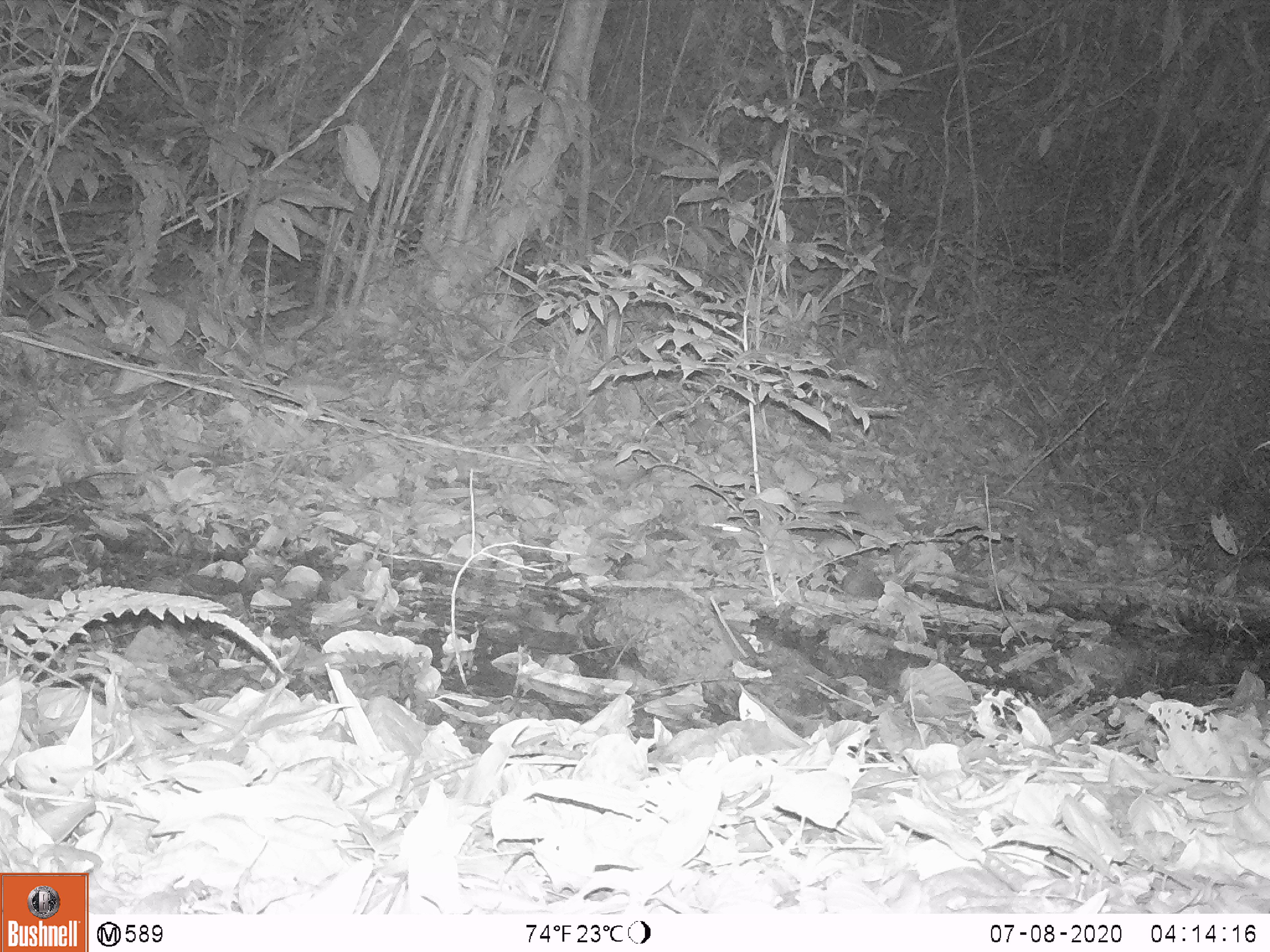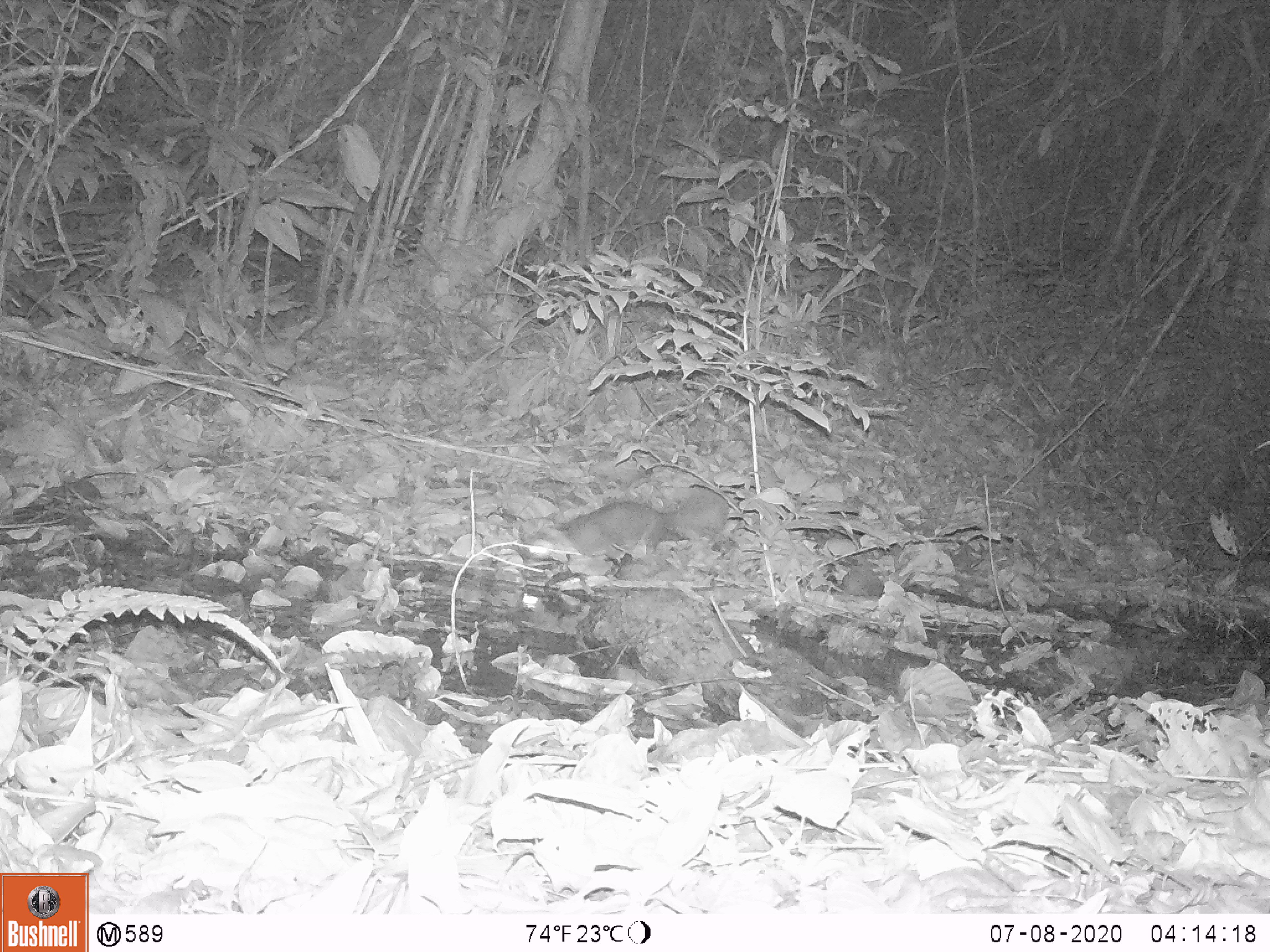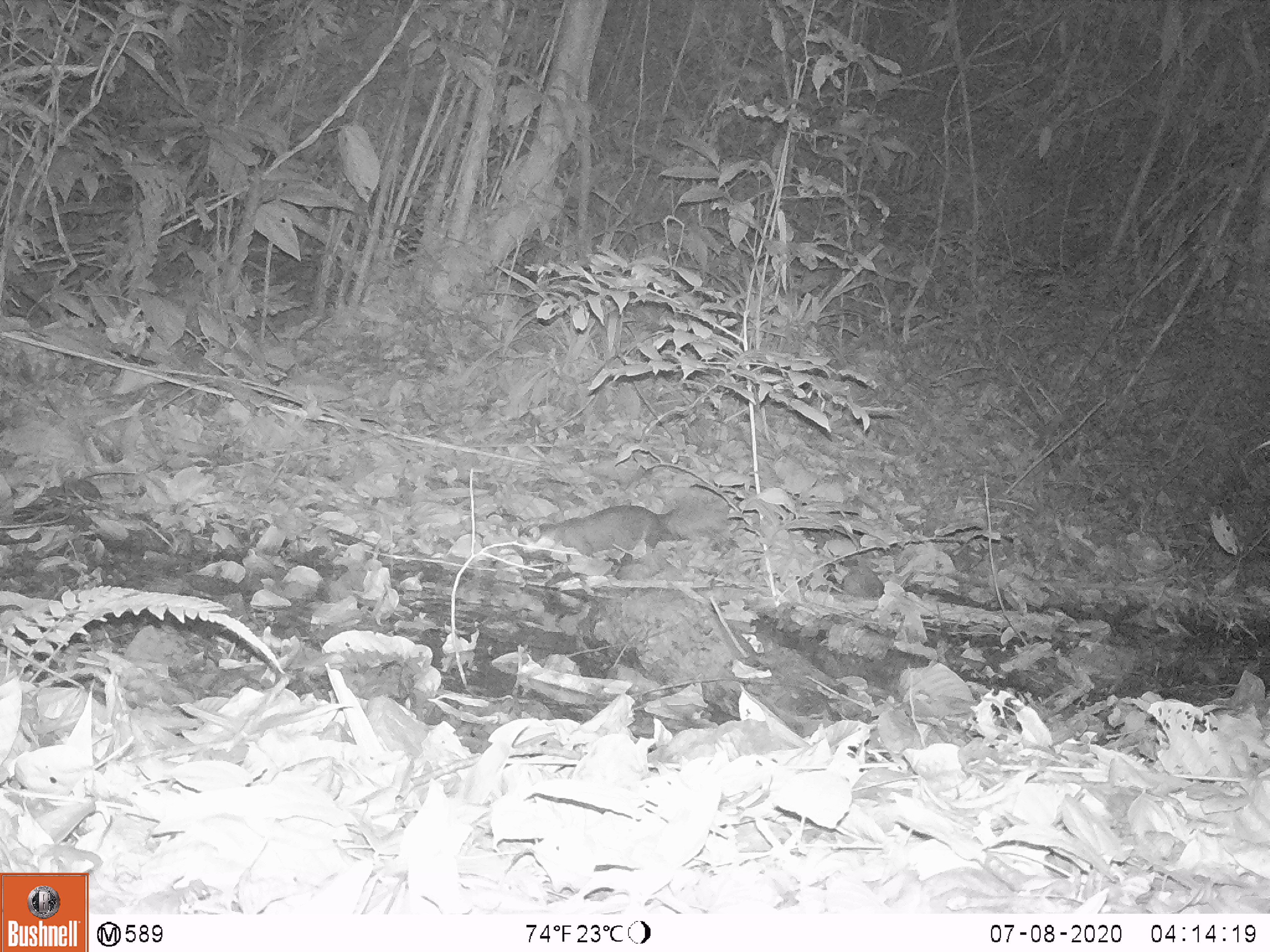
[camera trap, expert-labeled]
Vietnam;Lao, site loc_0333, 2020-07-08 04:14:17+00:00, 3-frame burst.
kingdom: Animalia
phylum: Chordata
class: Mammalia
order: Carnivora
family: Mustelidae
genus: Melogale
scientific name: Melogale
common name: ferret badger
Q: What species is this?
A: Ferret badger (Melogale).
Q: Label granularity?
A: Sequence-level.